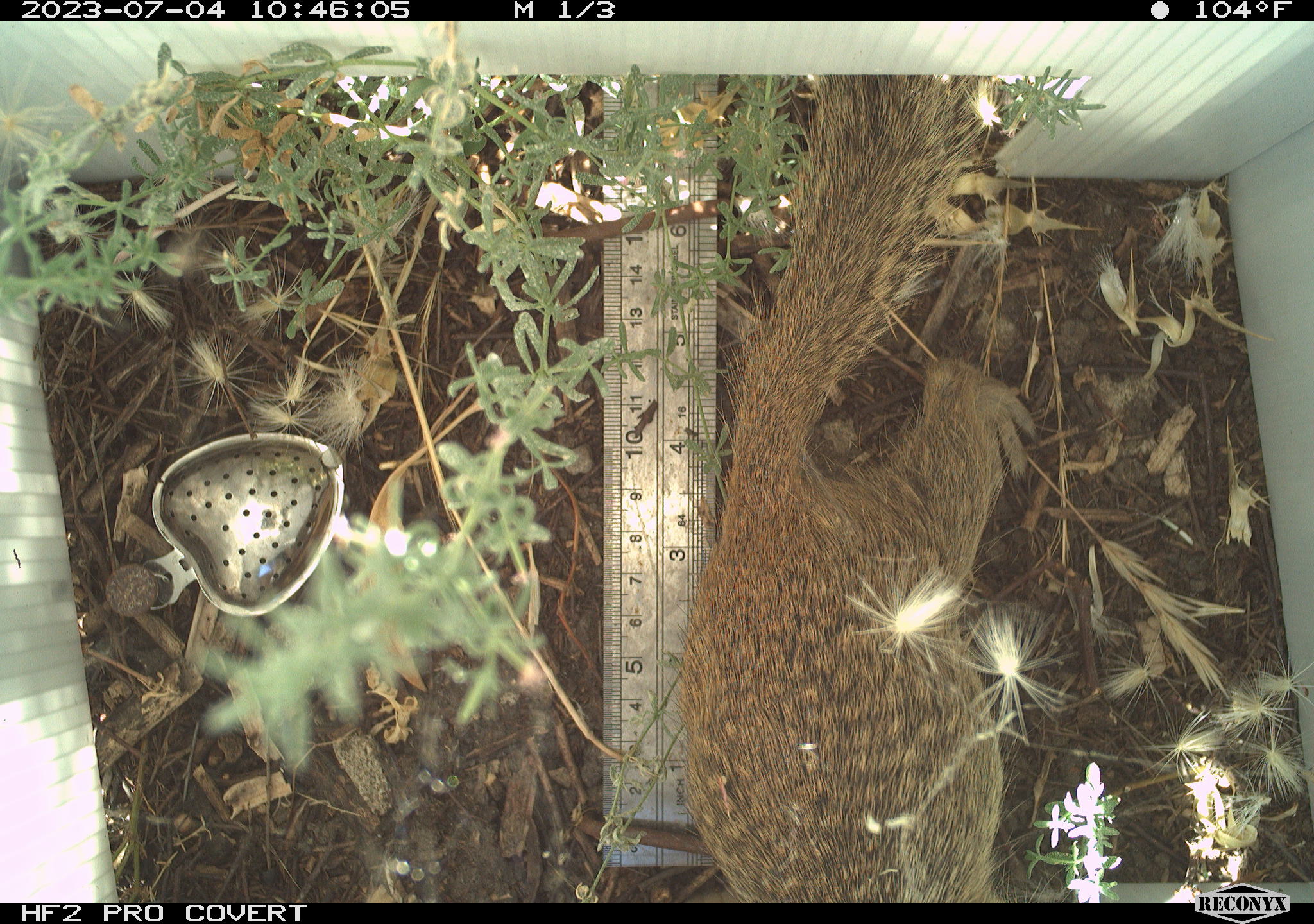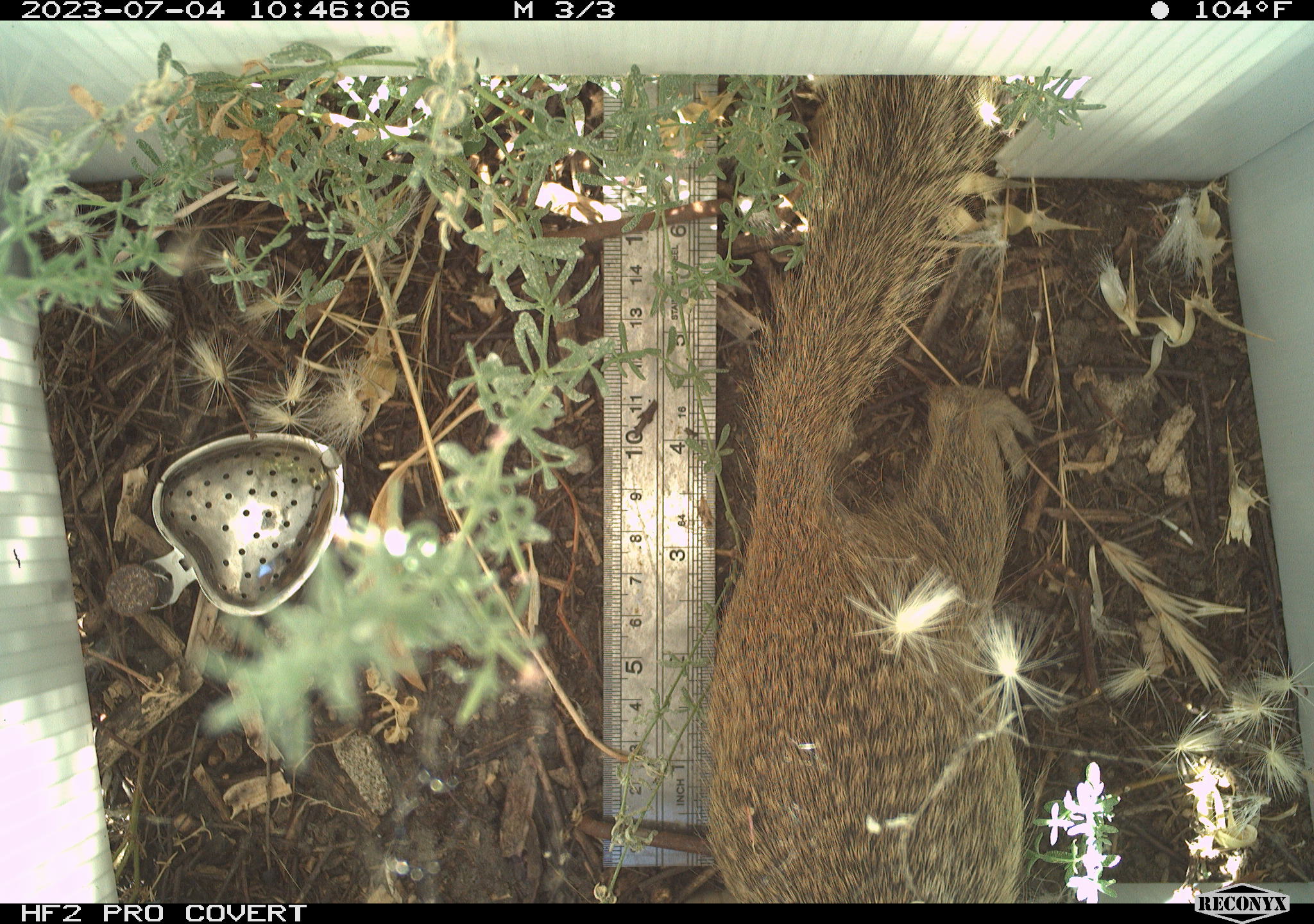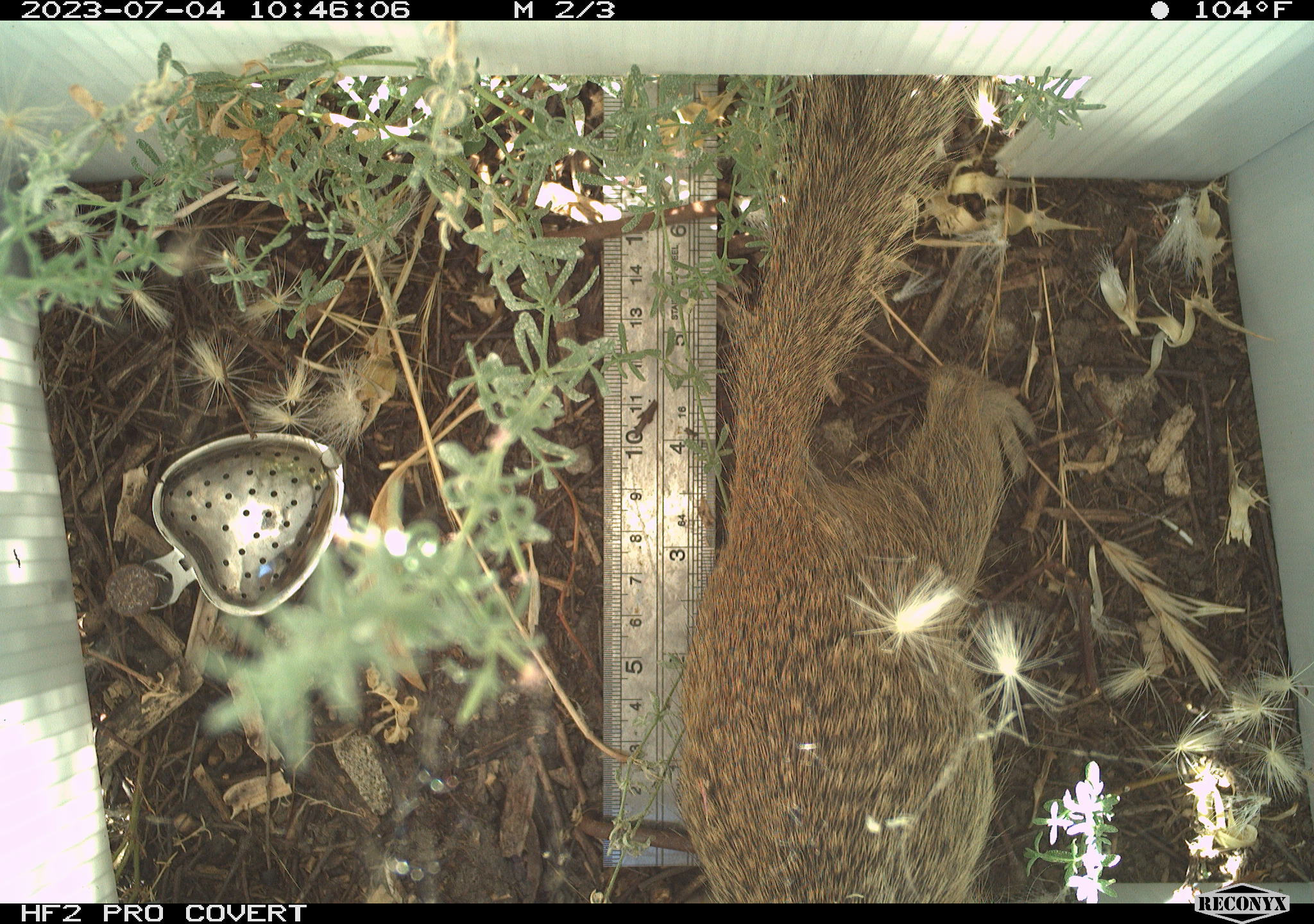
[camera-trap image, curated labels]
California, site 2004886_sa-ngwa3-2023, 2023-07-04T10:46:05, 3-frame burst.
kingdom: Animalia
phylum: Chordata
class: Mammalia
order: Rodentia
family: Sciuridae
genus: Otospermophilus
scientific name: Otospermophilus beecheyi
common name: california ground squirrel